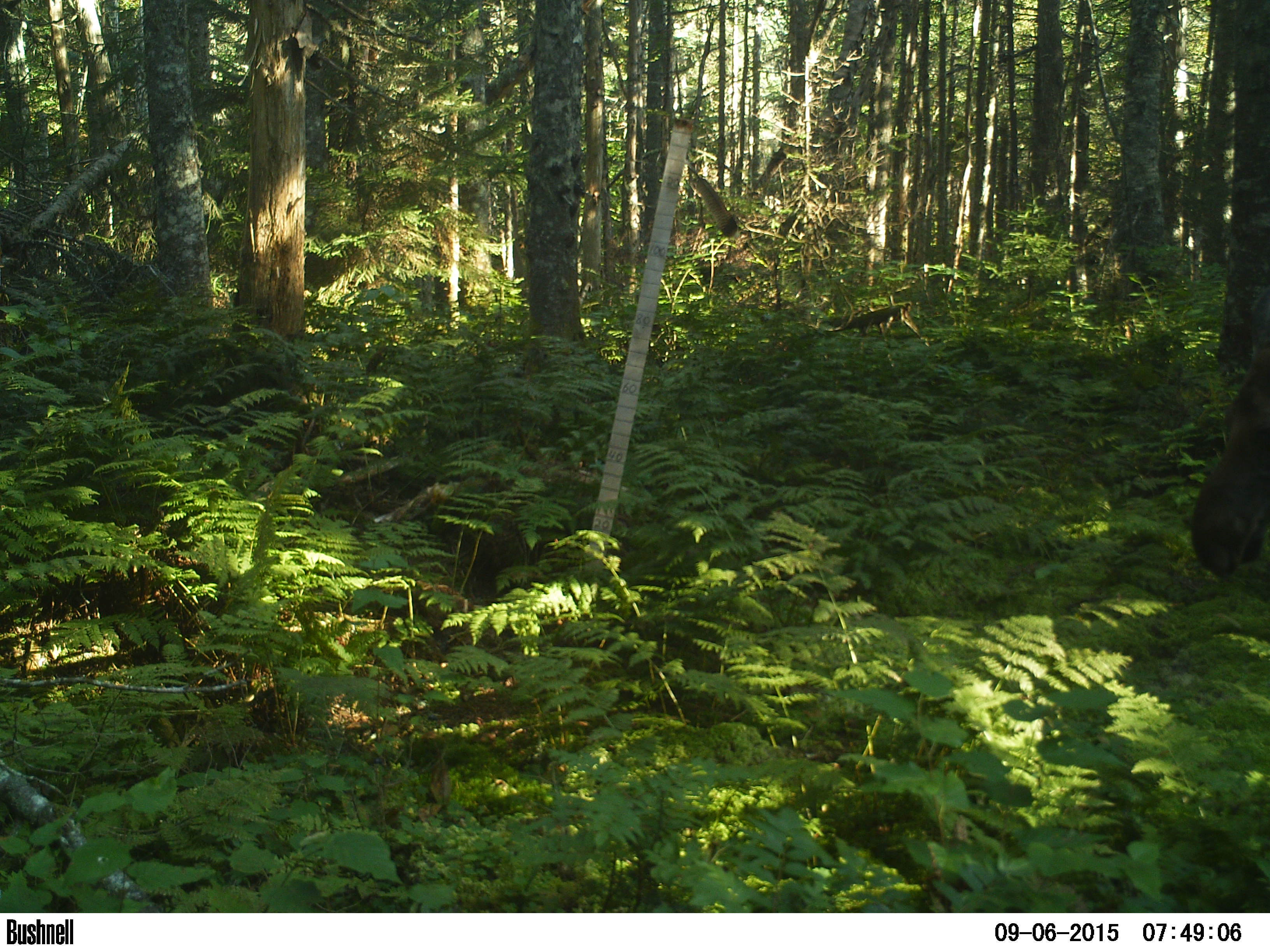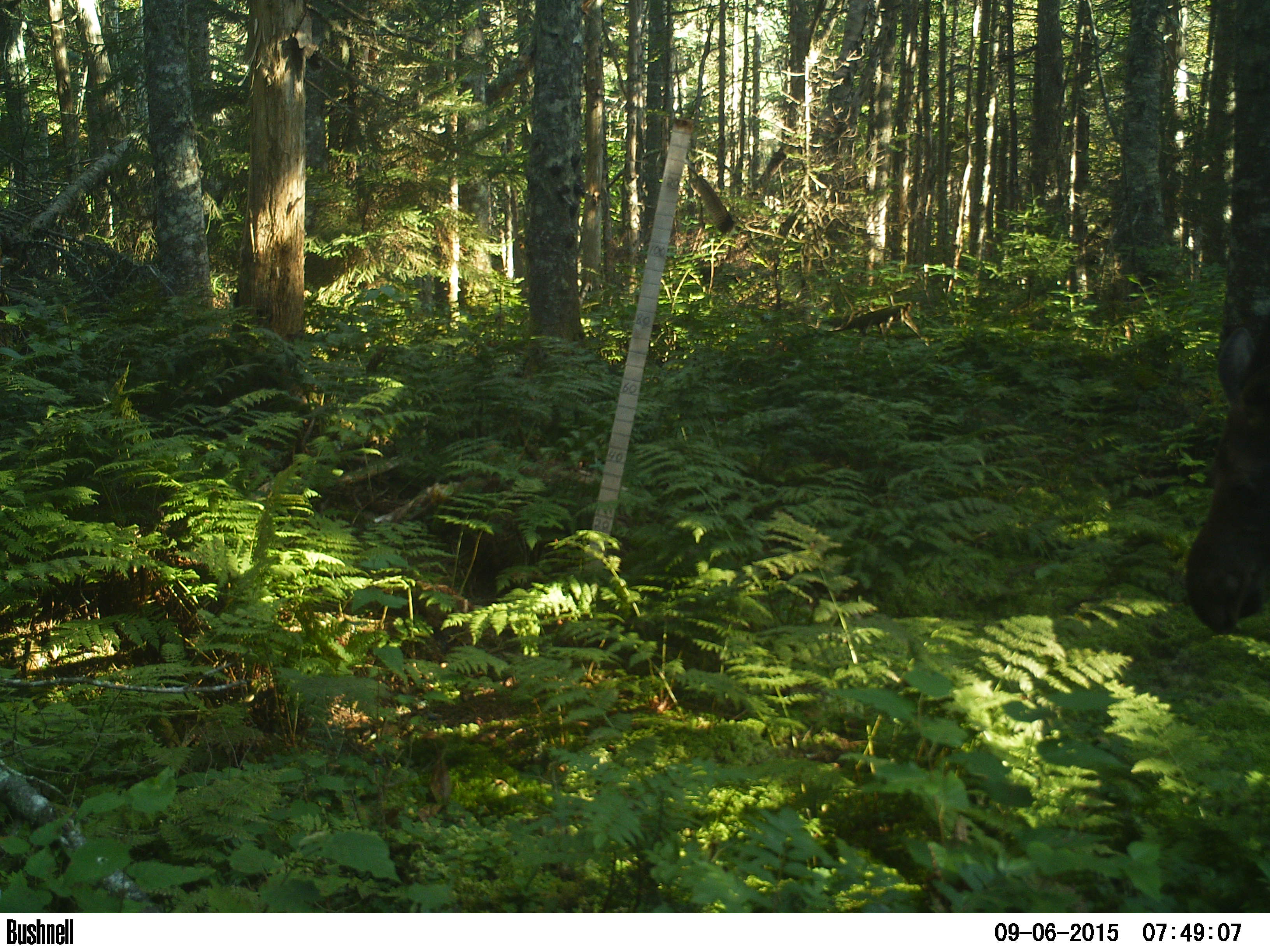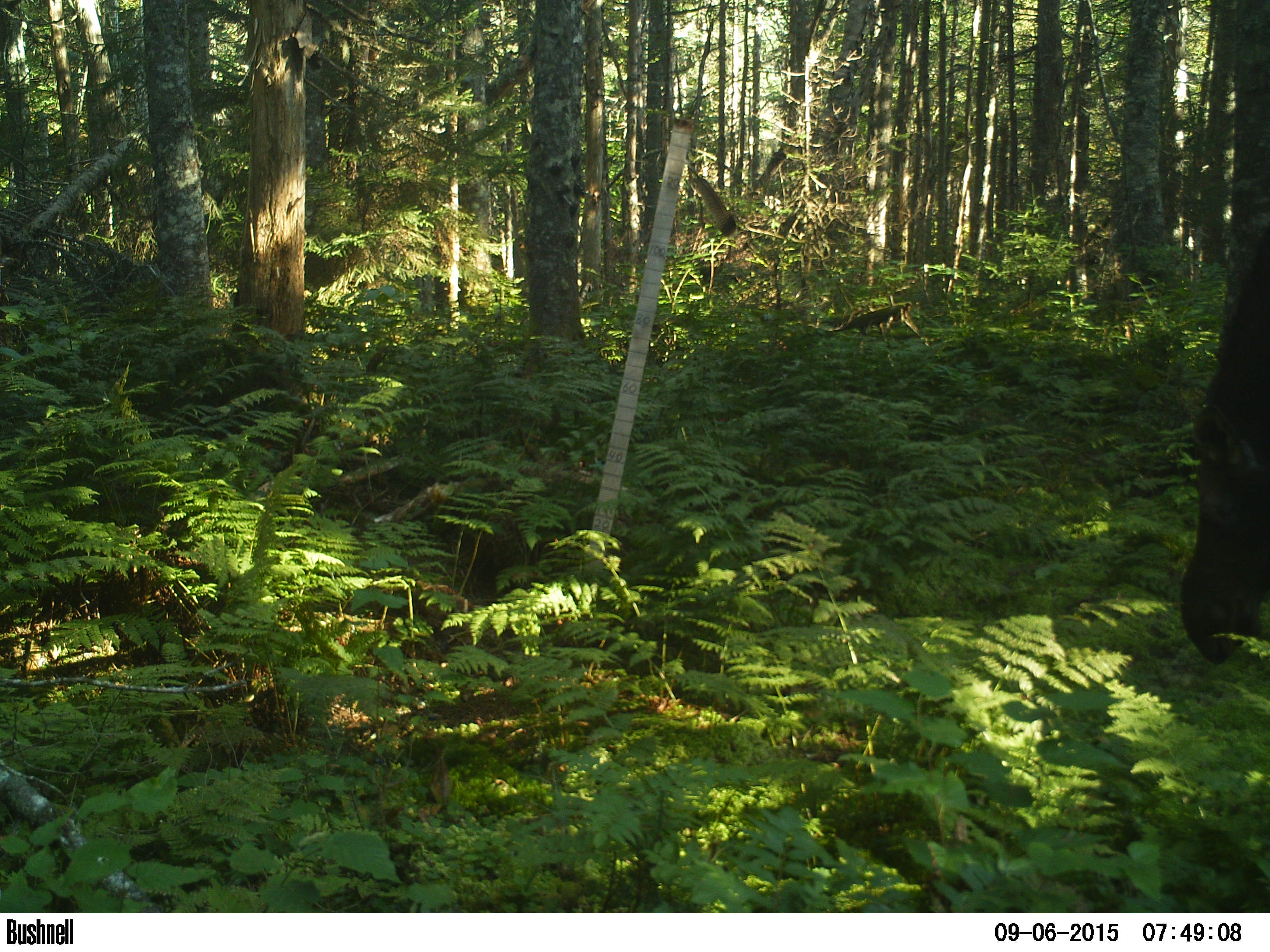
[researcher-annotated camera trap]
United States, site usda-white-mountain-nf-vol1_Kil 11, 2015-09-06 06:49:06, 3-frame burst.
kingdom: Animalia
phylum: Chordata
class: Mammalia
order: Artiodactyla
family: Cervidae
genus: Alces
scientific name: Alces alces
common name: moose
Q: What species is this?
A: Moose (Alces alces).